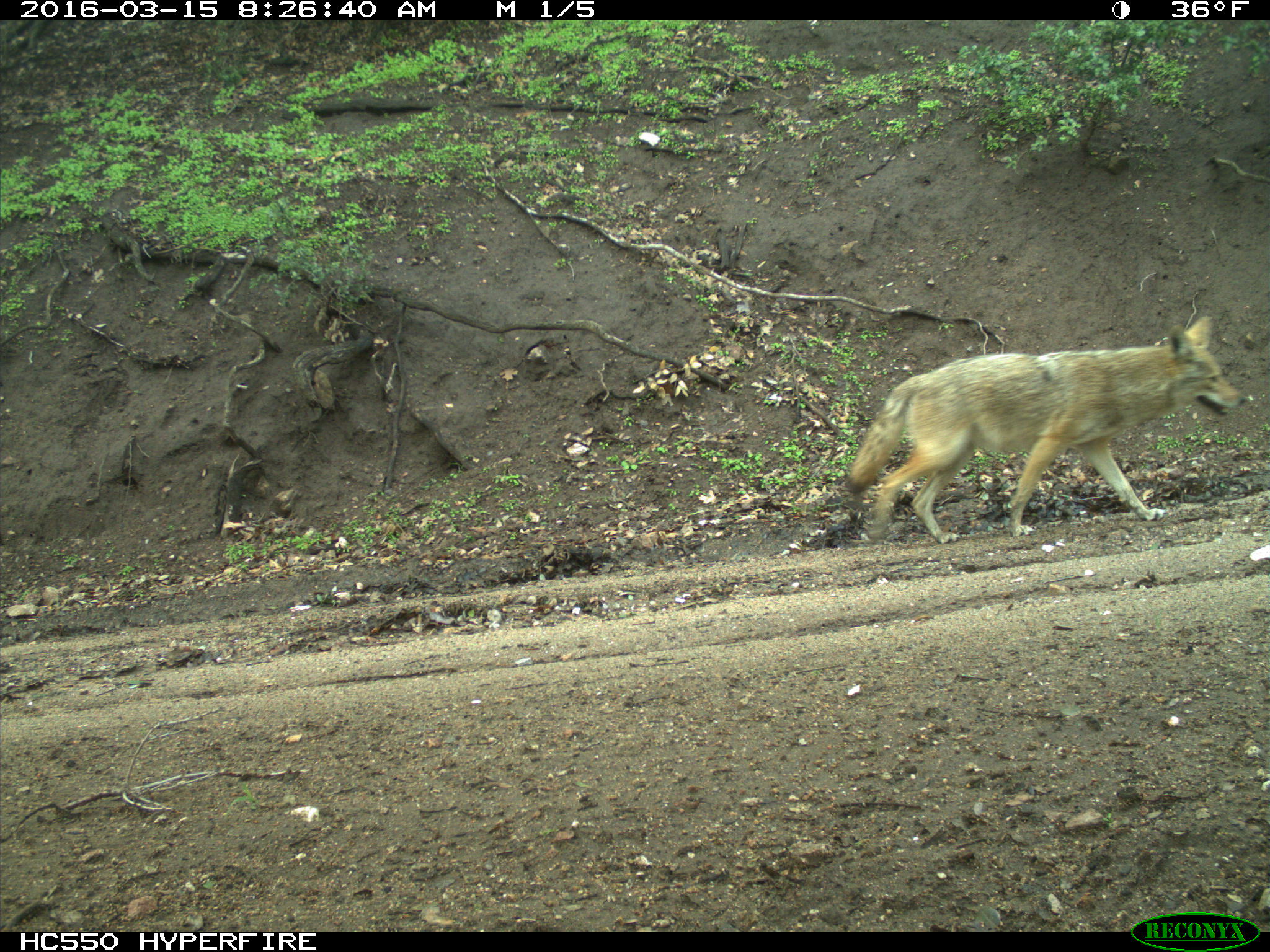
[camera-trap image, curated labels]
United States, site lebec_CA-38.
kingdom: Animalia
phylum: Chordata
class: Mammalia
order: Carnivora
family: Canidae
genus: Canis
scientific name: Canis latrans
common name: coyote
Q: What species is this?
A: Canis latrans (coyote).